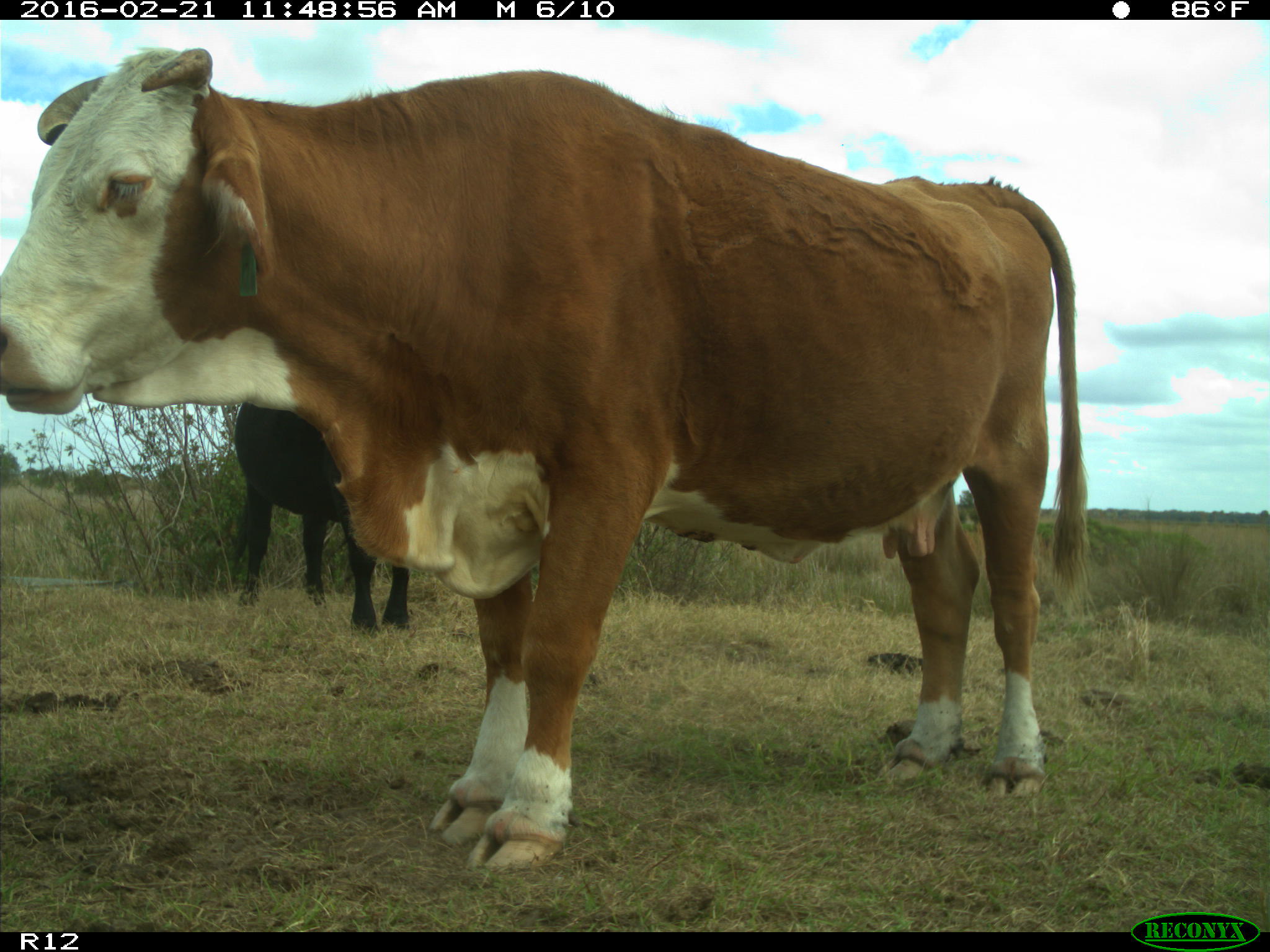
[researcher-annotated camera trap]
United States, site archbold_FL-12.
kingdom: Animalia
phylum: Chordata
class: Mammalia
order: Artiodactyla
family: Bovidae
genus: Bos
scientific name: Bos taurus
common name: domestic cow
Bos taurus (domestic cow).